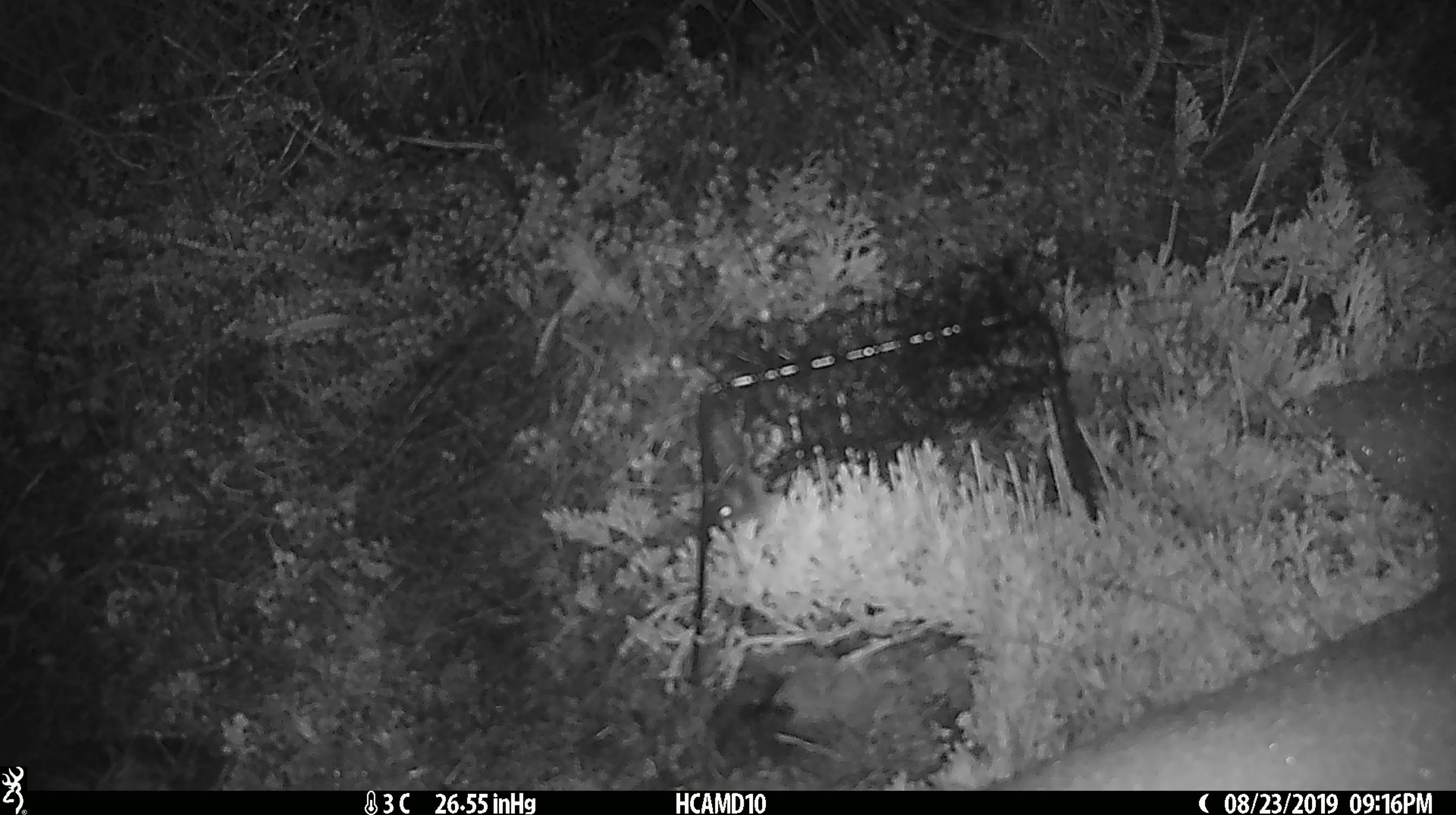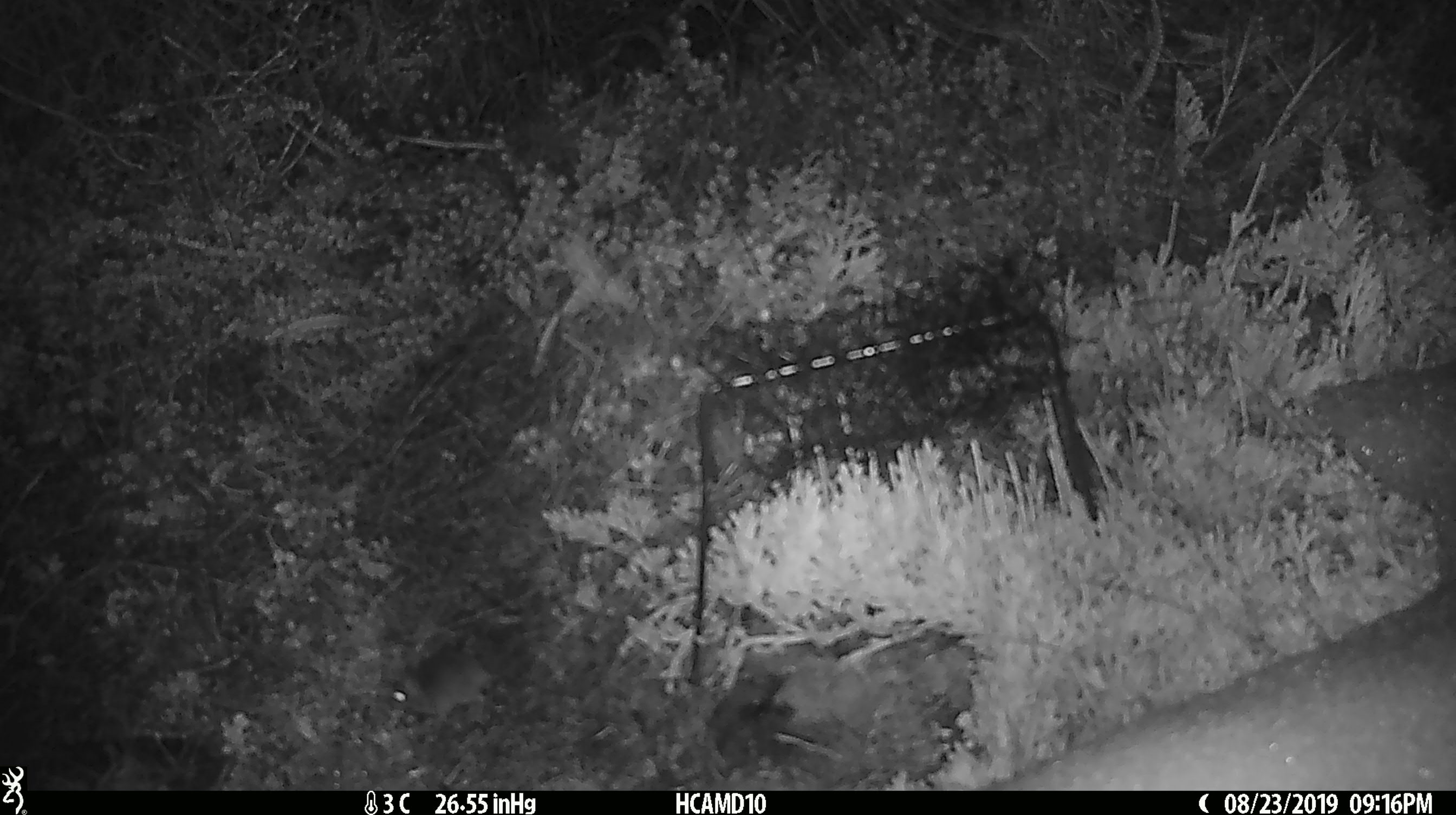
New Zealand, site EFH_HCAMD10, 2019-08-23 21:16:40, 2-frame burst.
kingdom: Animalia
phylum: Chordata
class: Mammalia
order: Rodentia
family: Muridae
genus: Mus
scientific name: Mus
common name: mouse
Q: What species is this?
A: Mouse (Mus).